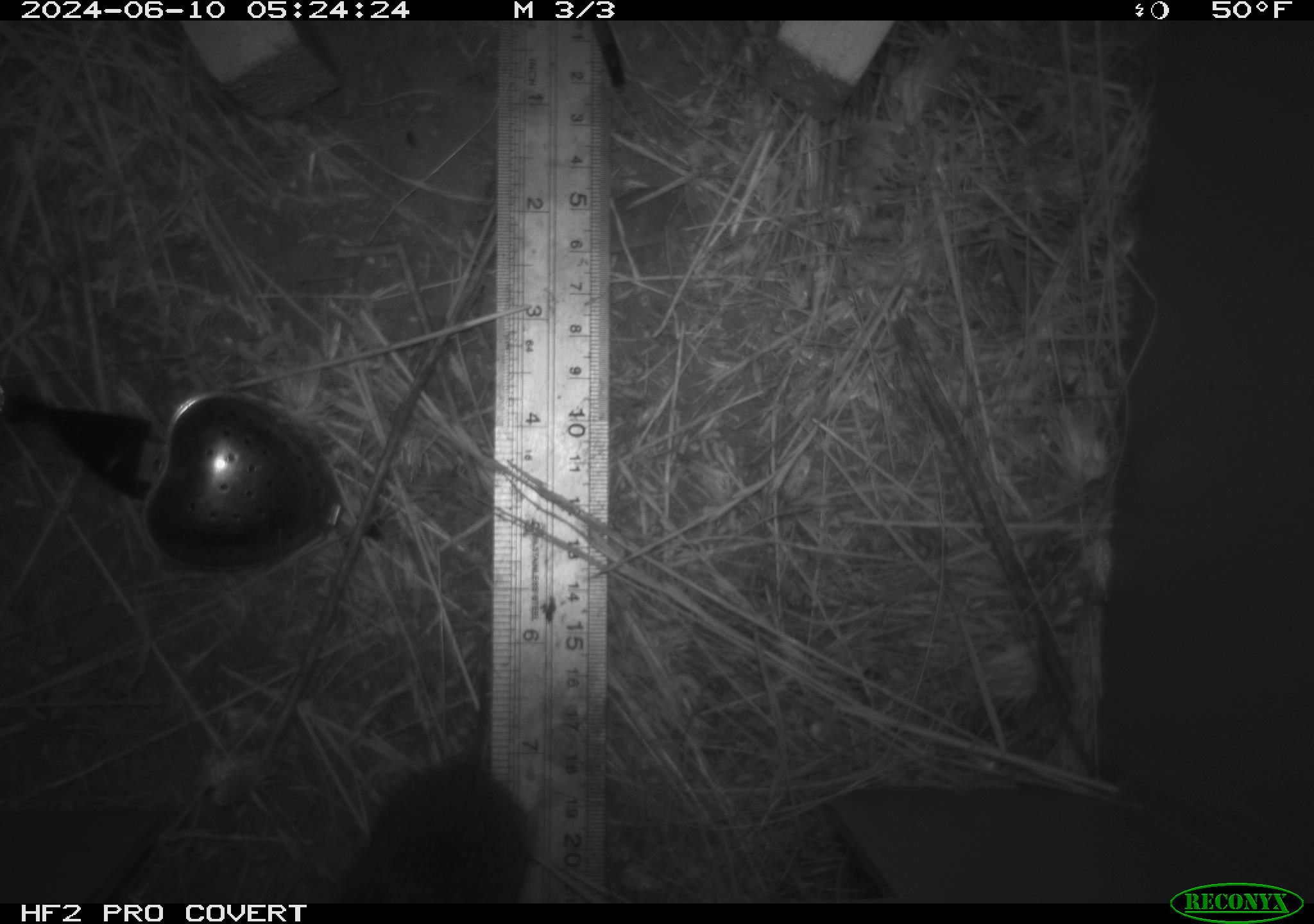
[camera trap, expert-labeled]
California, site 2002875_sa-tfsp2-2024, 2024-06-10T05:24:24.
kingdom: Animalia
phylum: Chordata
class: Mammalia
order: Rodentia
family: Cricetidae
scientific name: Arvicolinae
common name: voles, lemmings, and muskrats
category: arvicolinae subfamily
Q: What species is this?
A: Arvicolinae subfamily (voles, lemmings, and muskrats) (Arvicolinae).